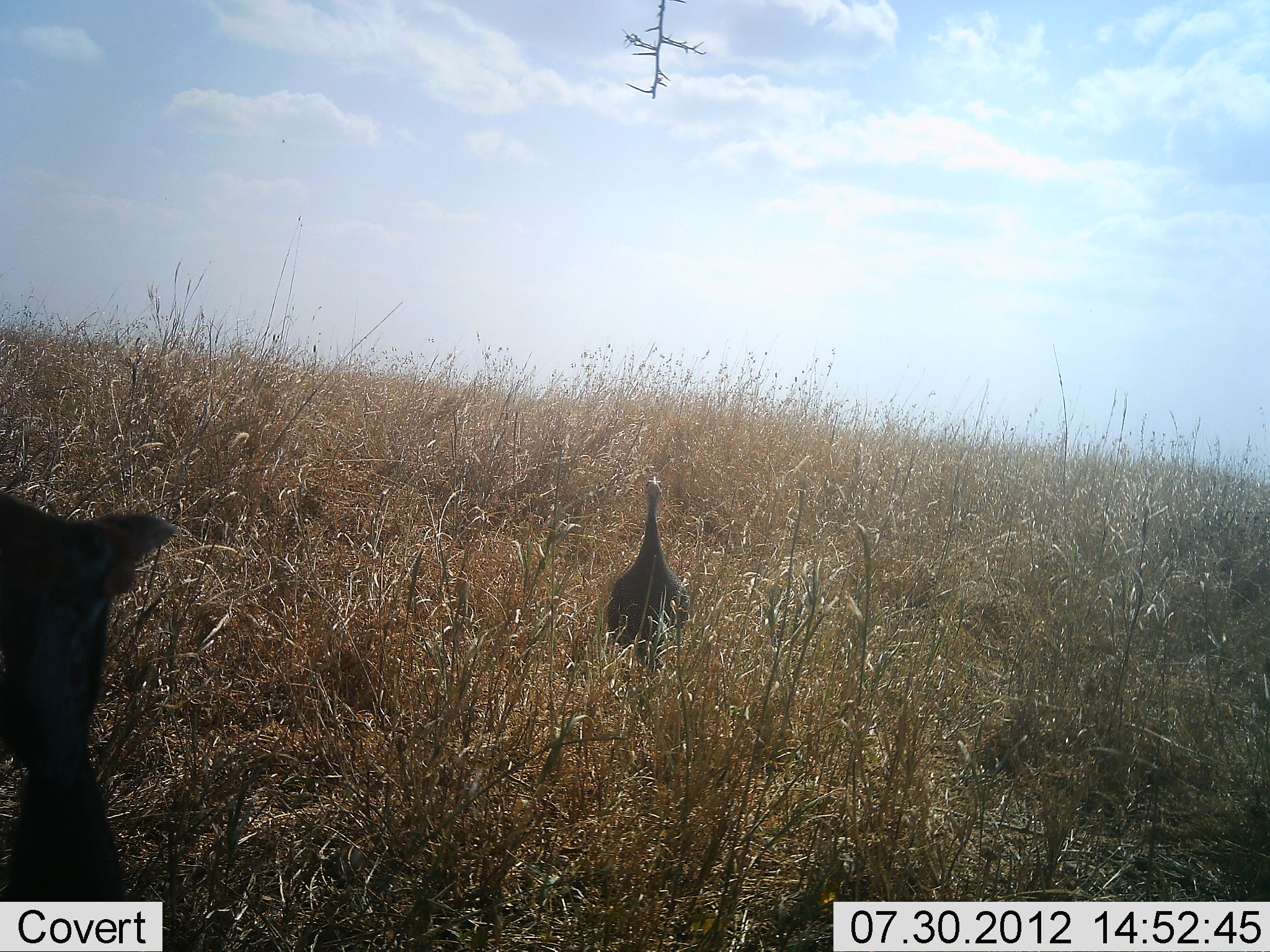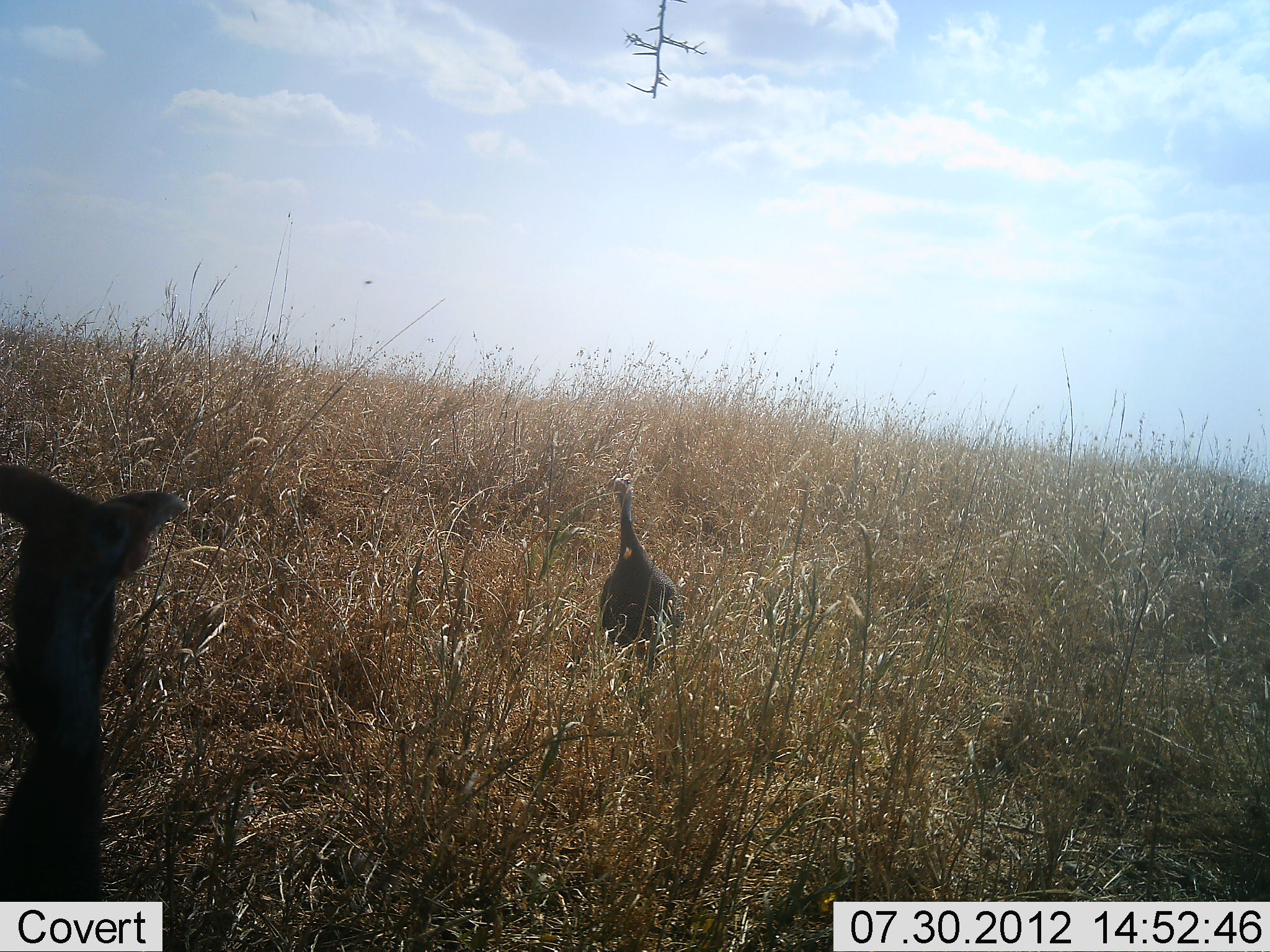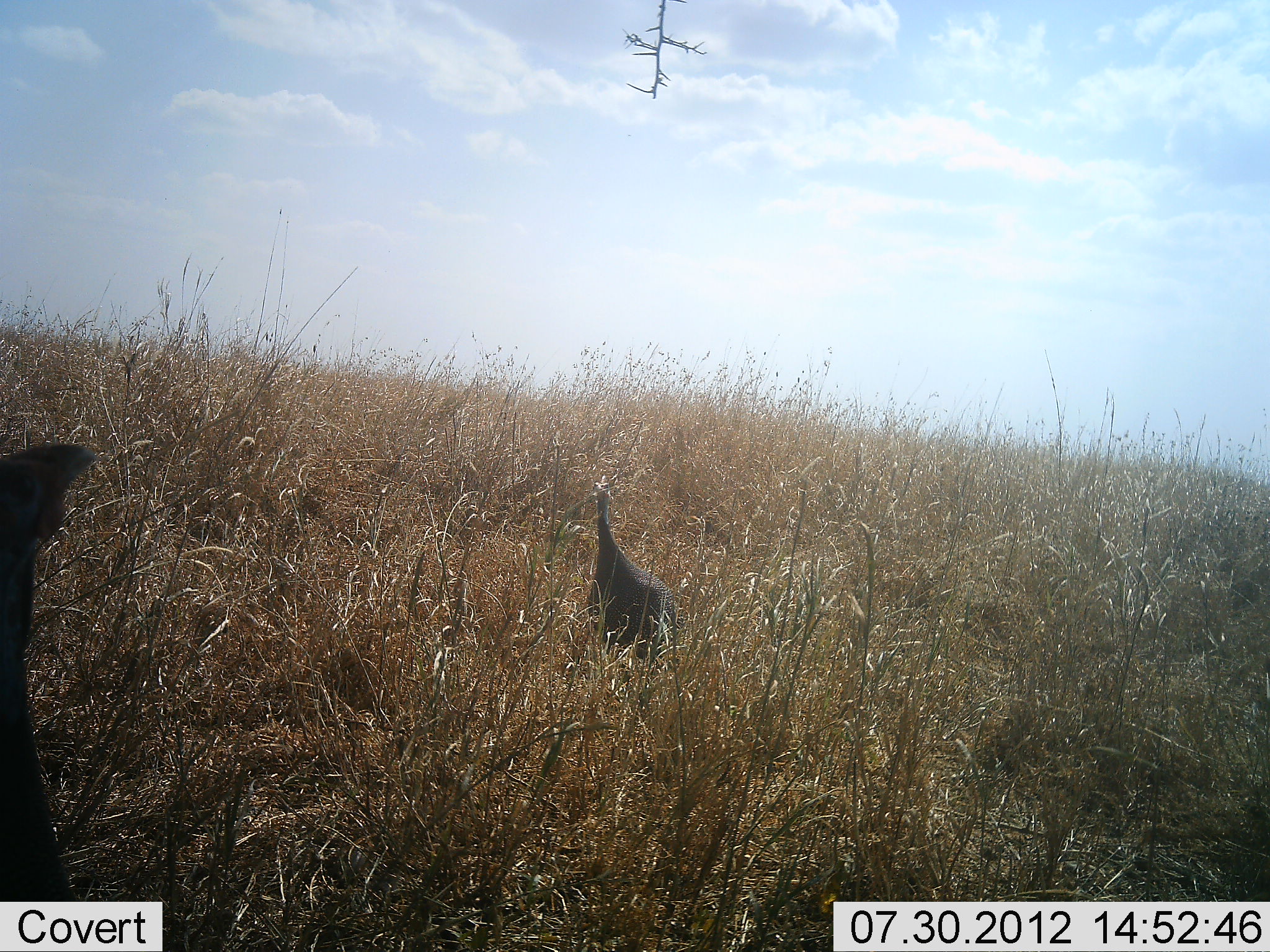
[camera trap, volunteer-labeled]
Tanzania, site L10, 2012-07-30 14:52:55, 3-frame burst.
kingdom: Animalia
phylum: Chordata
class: Aves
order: Galliformes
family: Numididae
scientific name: Numididae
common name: guinea fowl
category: guineafowl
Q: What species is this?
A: Guineafowl (guinea fowl) (Numididae).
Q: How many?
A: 2.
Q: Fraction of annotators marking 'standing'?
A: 70%.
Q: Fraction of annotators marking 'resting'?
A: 0%.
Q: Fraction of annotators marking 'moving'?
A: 40%.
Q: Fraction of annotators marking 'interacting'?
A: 0%.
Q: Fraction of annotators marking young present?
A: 0%.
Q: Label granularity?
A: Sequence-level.